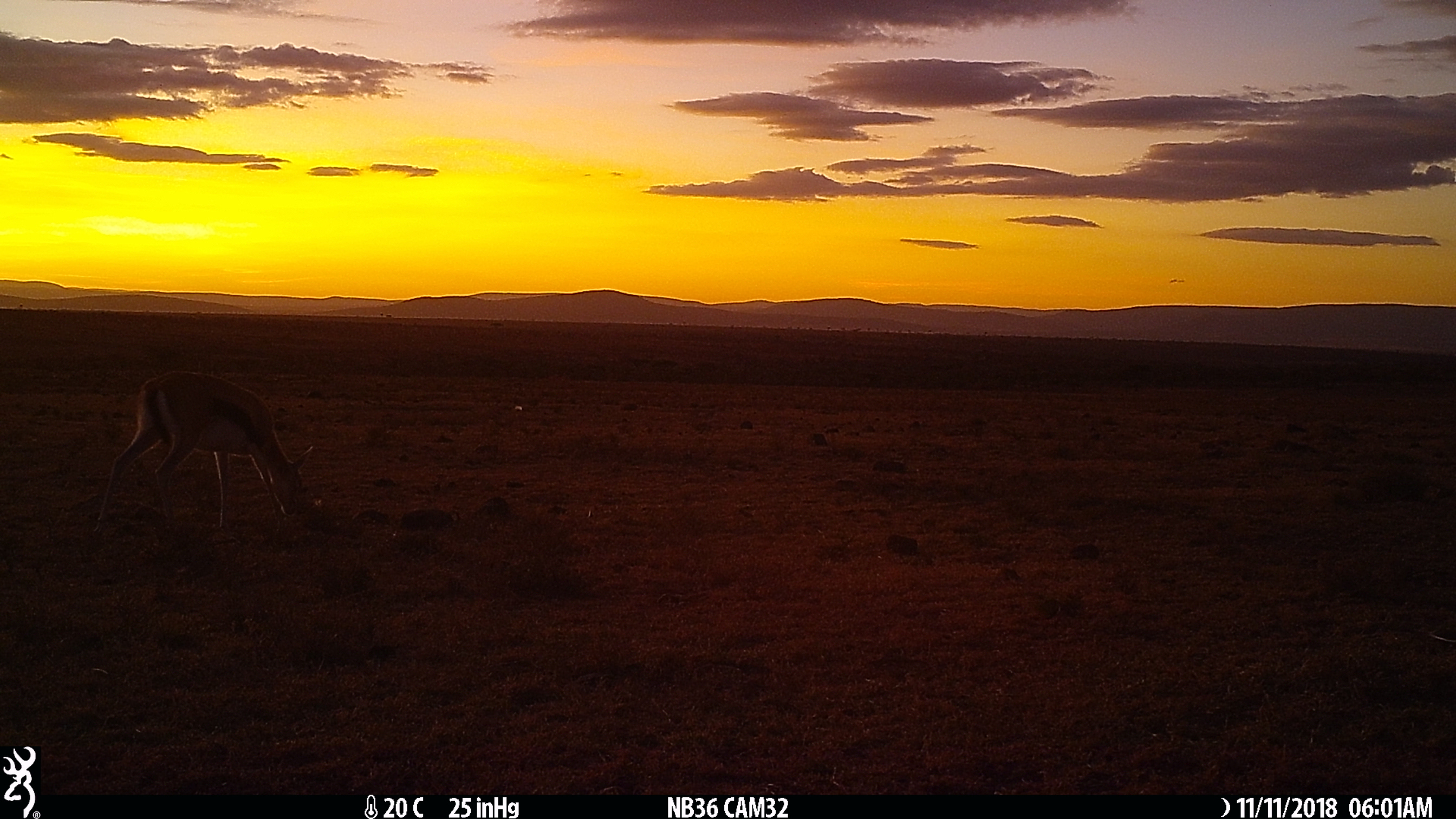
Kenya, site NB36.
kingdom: Animalia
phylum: Chordata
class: Mammalia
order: Artiodactyla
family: Bovidae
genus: Eudorcas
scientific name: Eudorcas thomsonii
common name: thomon's gazelle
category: gazelle thomsons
Gazelle thomsons (thomon's gazelle) (Eudorcas thomsonii).